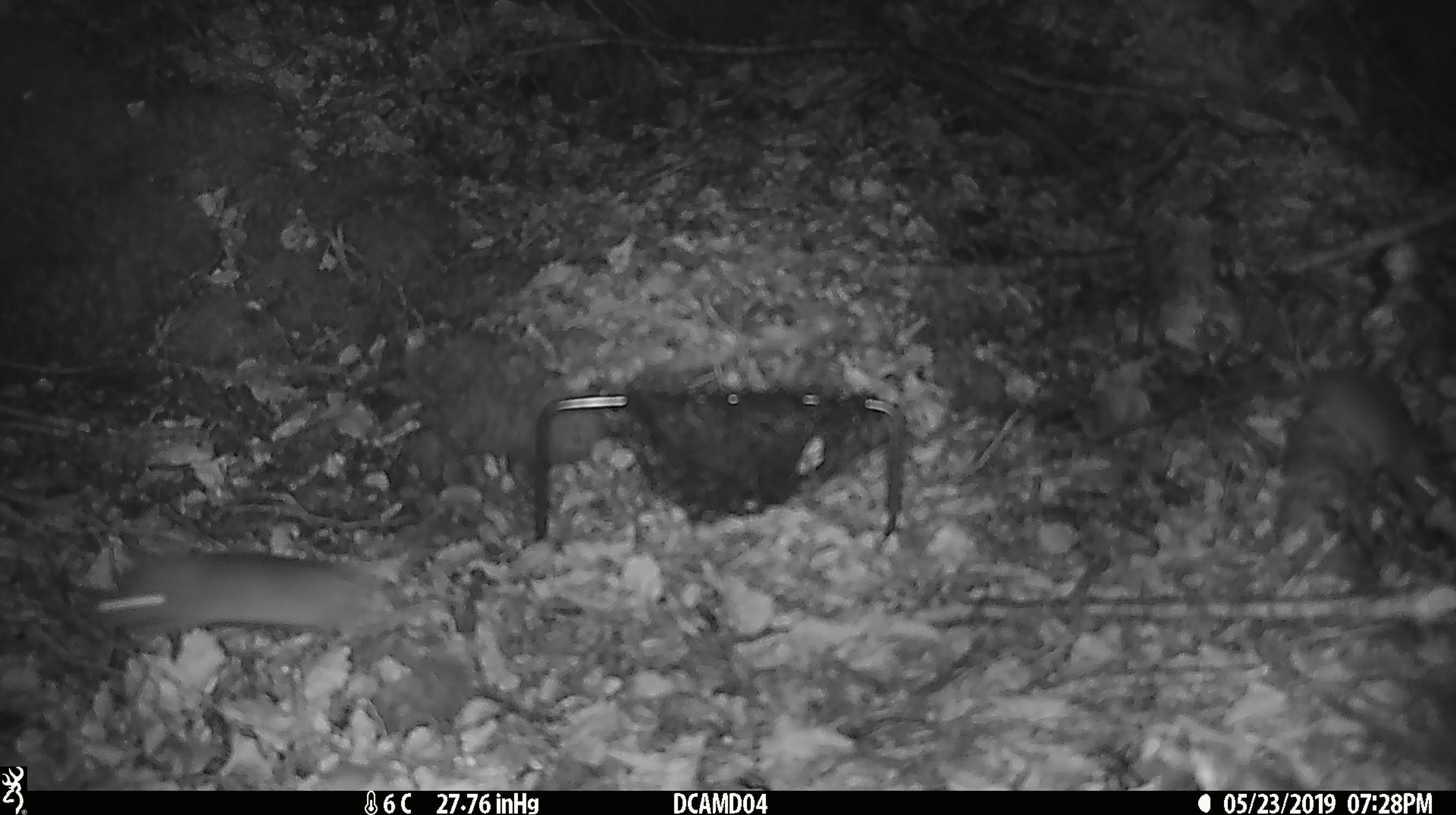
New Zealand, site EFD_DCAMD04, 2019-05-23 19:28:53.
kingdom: Animalia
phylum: Chordata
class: Mammalia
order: Rodentia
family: Muridae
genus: Mus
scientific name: Mus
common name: mouse